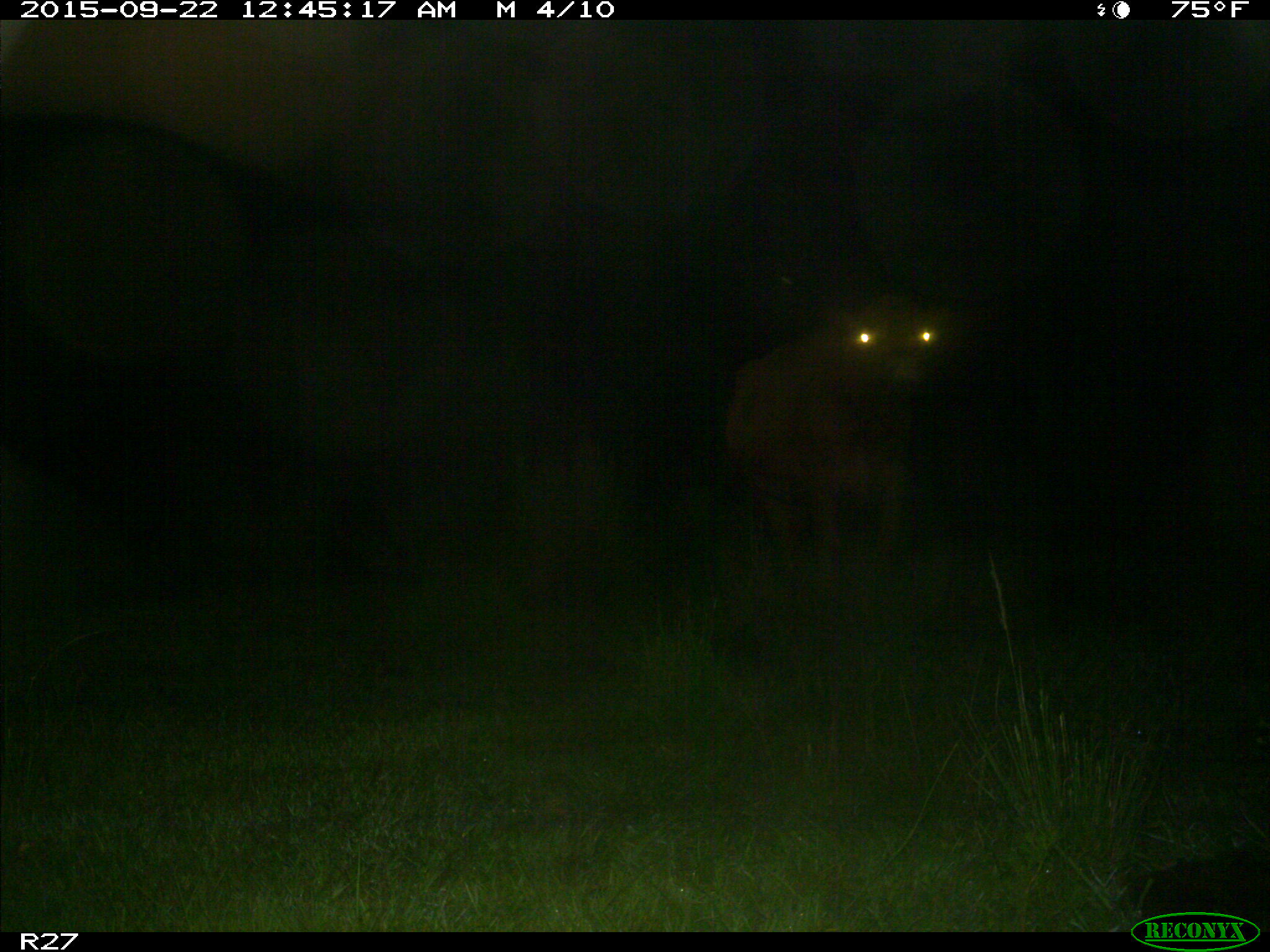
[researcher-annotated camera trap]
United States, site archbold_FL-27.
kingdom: Animalia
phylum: Chordata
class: Mammalia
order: Artiodactyla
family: Bovidae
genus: Bos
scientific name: Bos taurus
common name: domestic cow